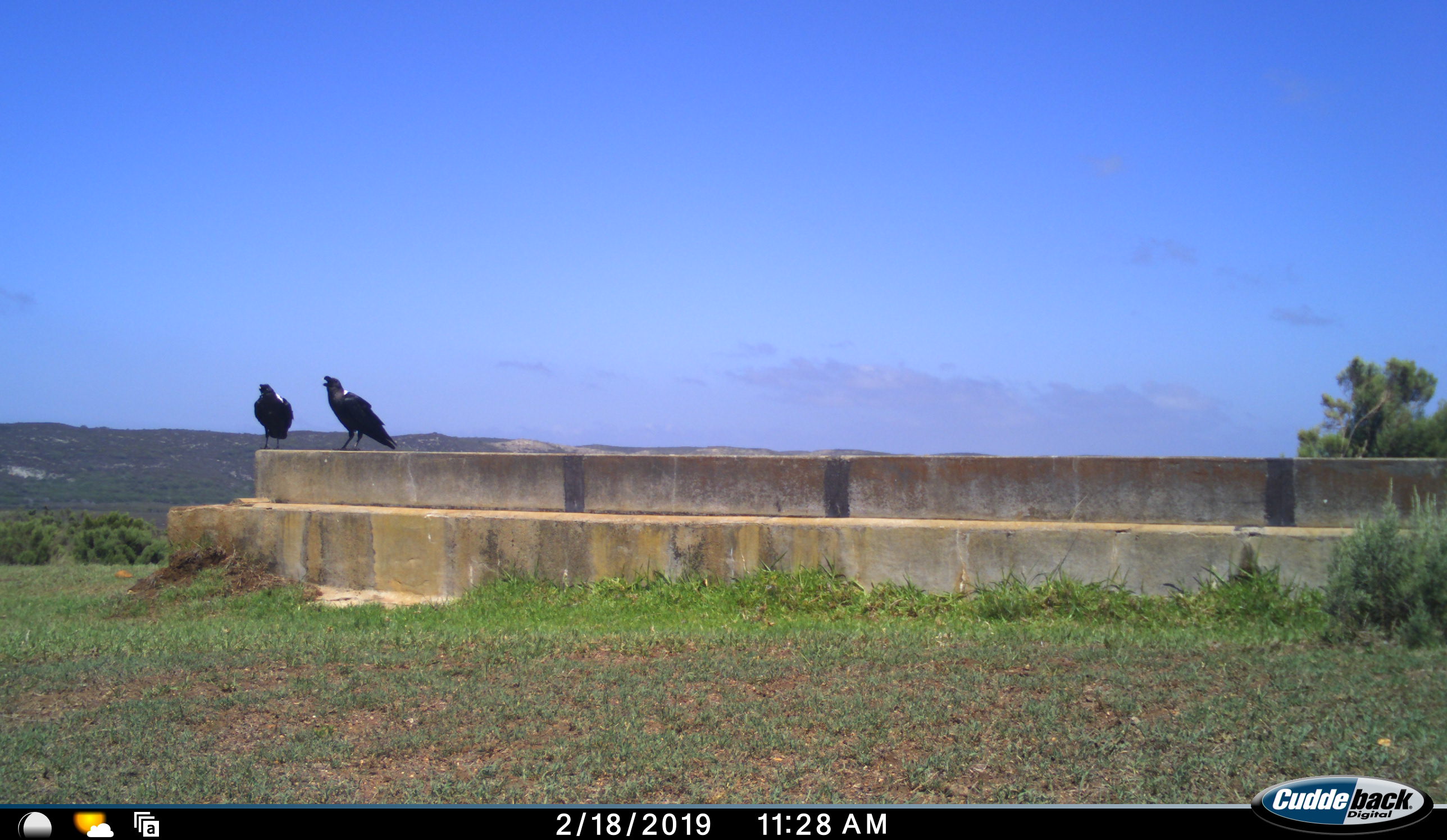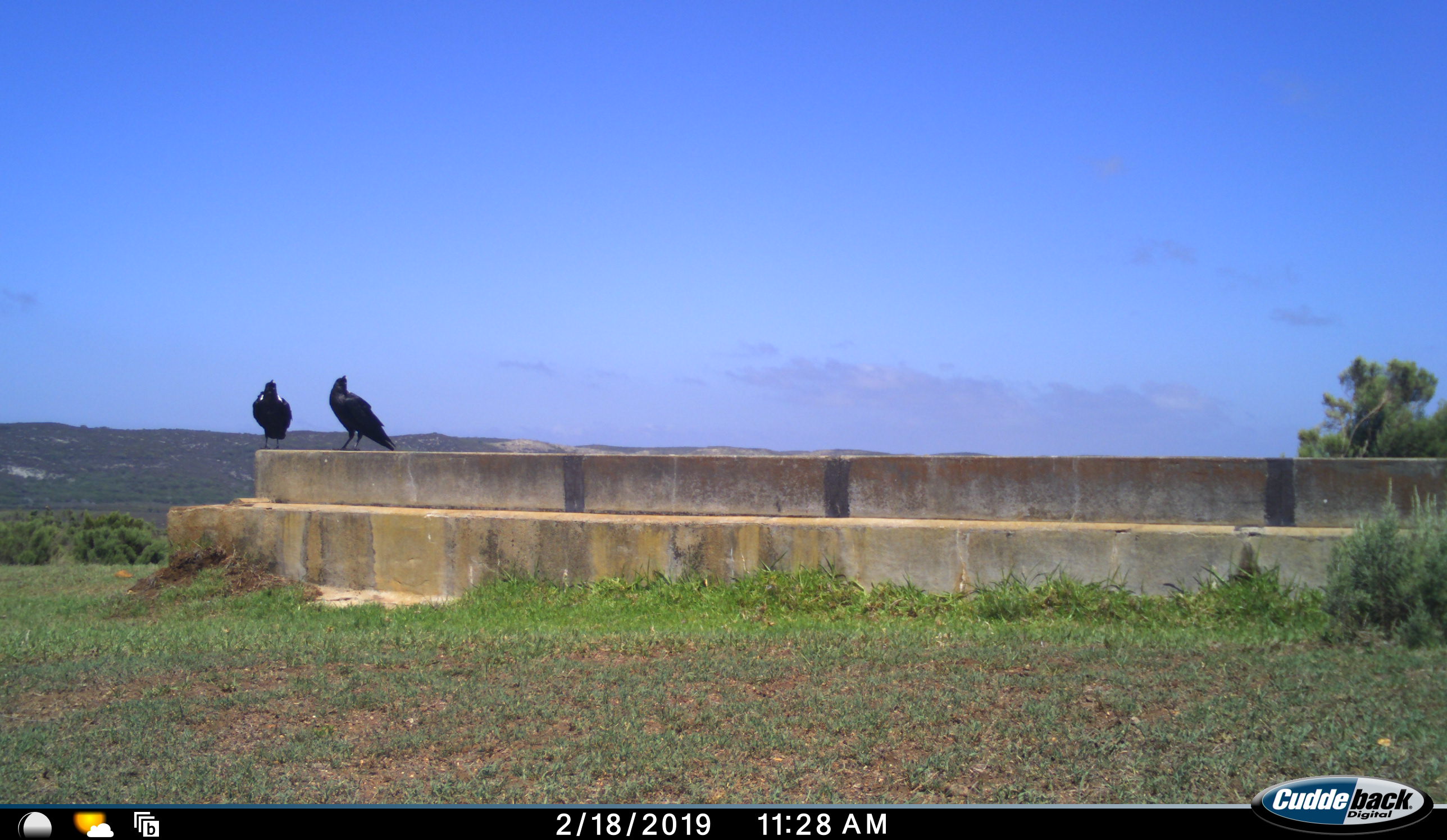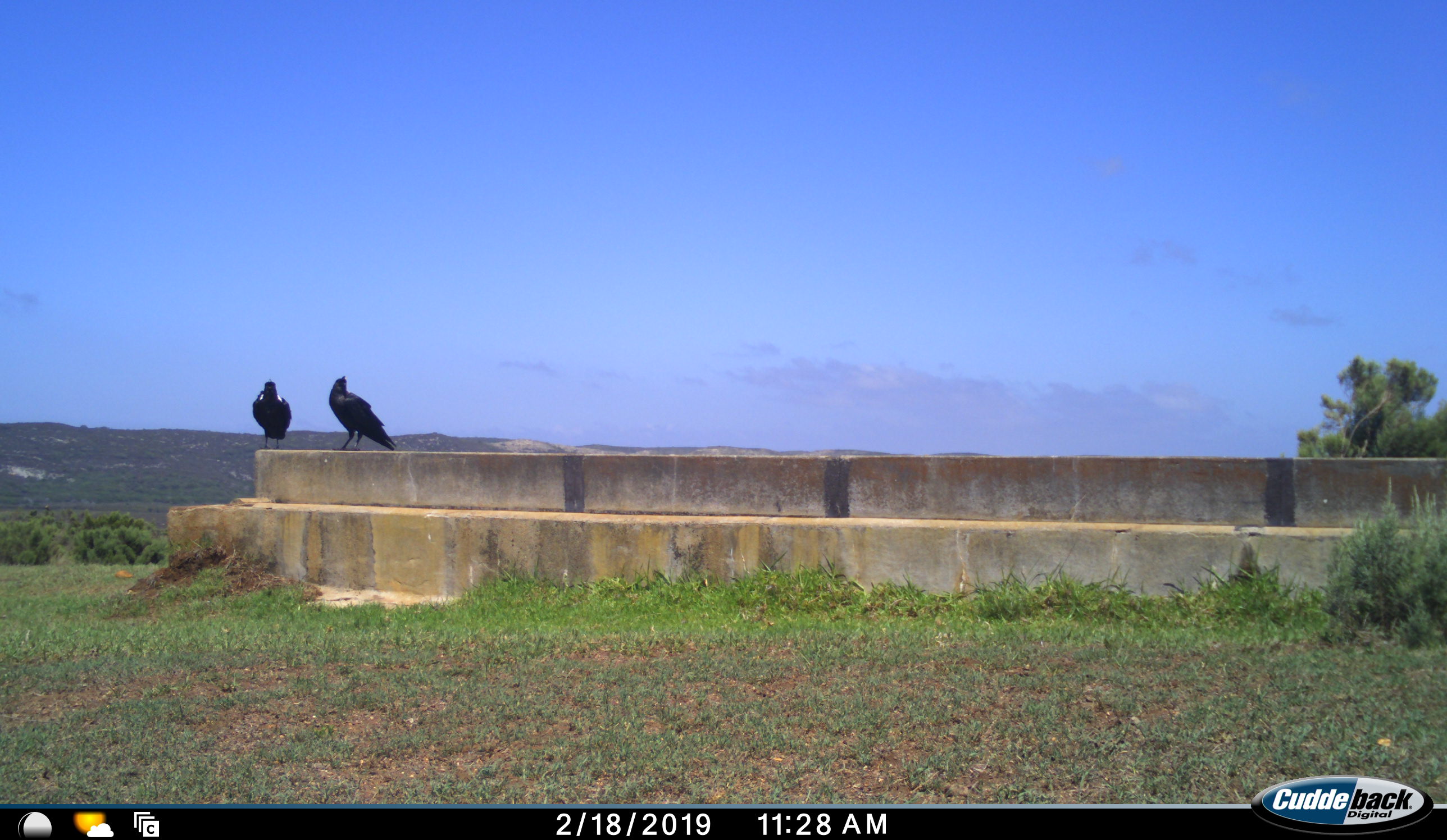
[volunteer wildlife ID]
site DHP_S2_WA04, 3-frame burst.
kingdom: Animalia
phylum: Chordata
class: Aves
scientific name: Aves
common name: bird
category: birdother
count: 2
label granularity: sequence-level